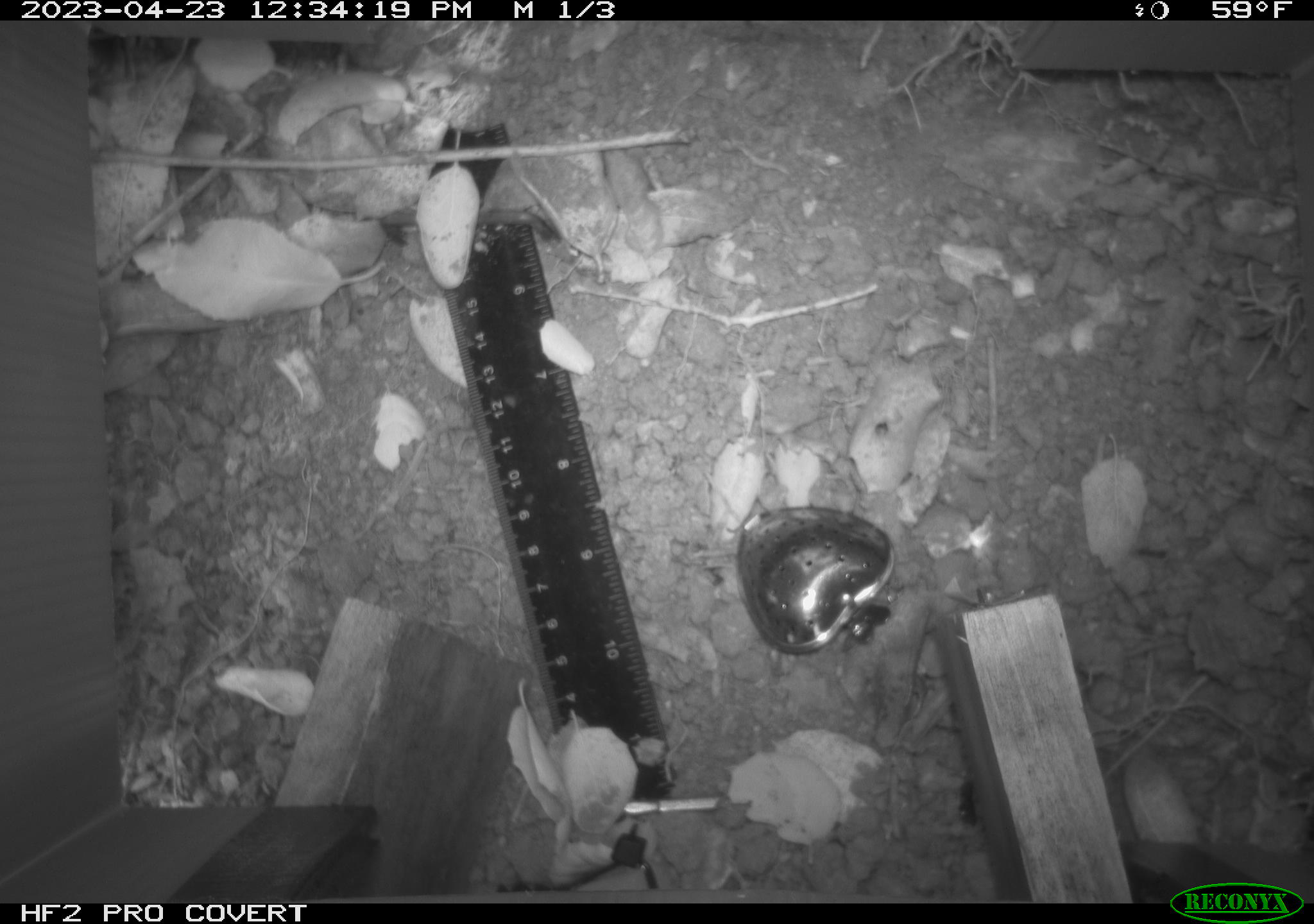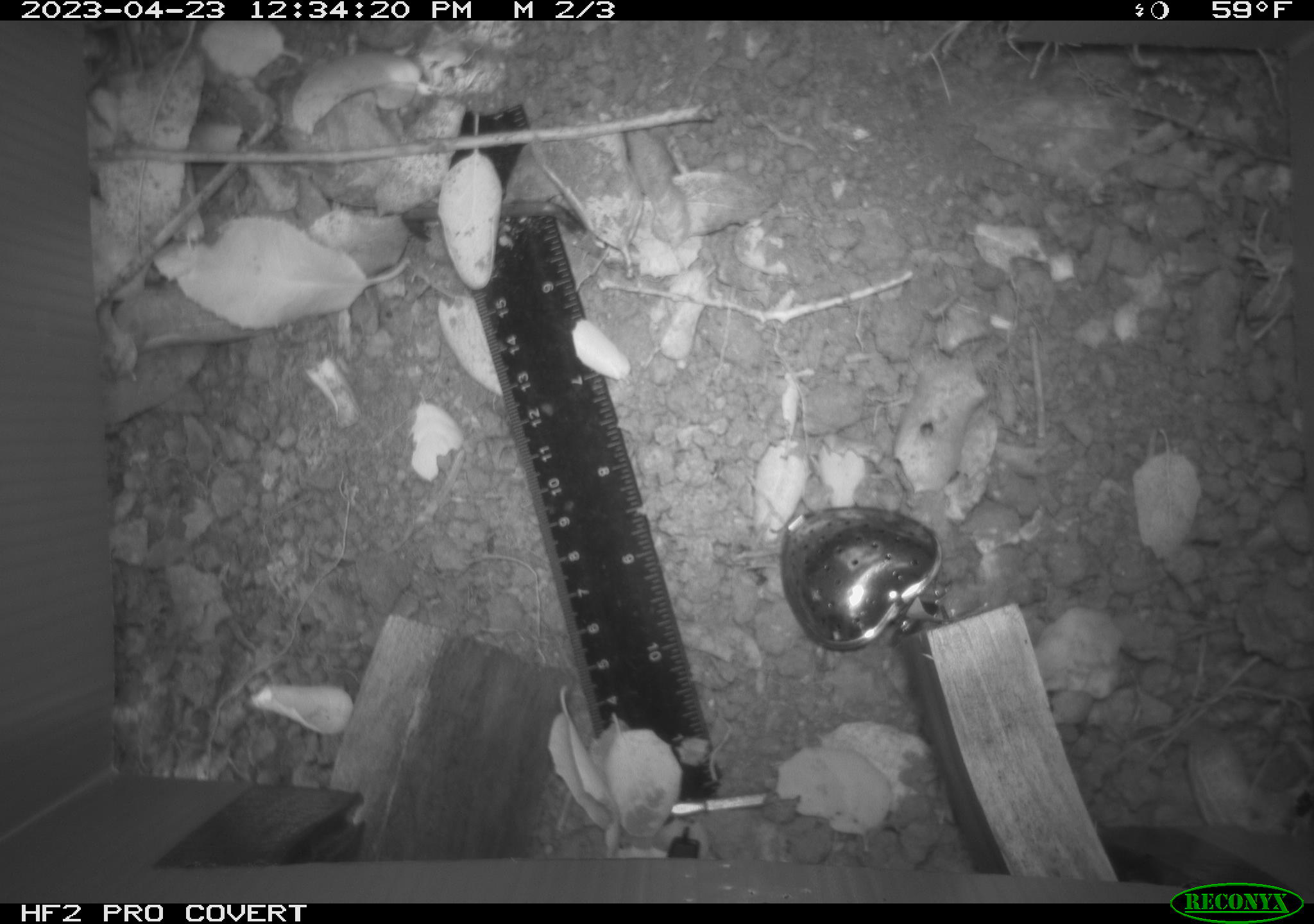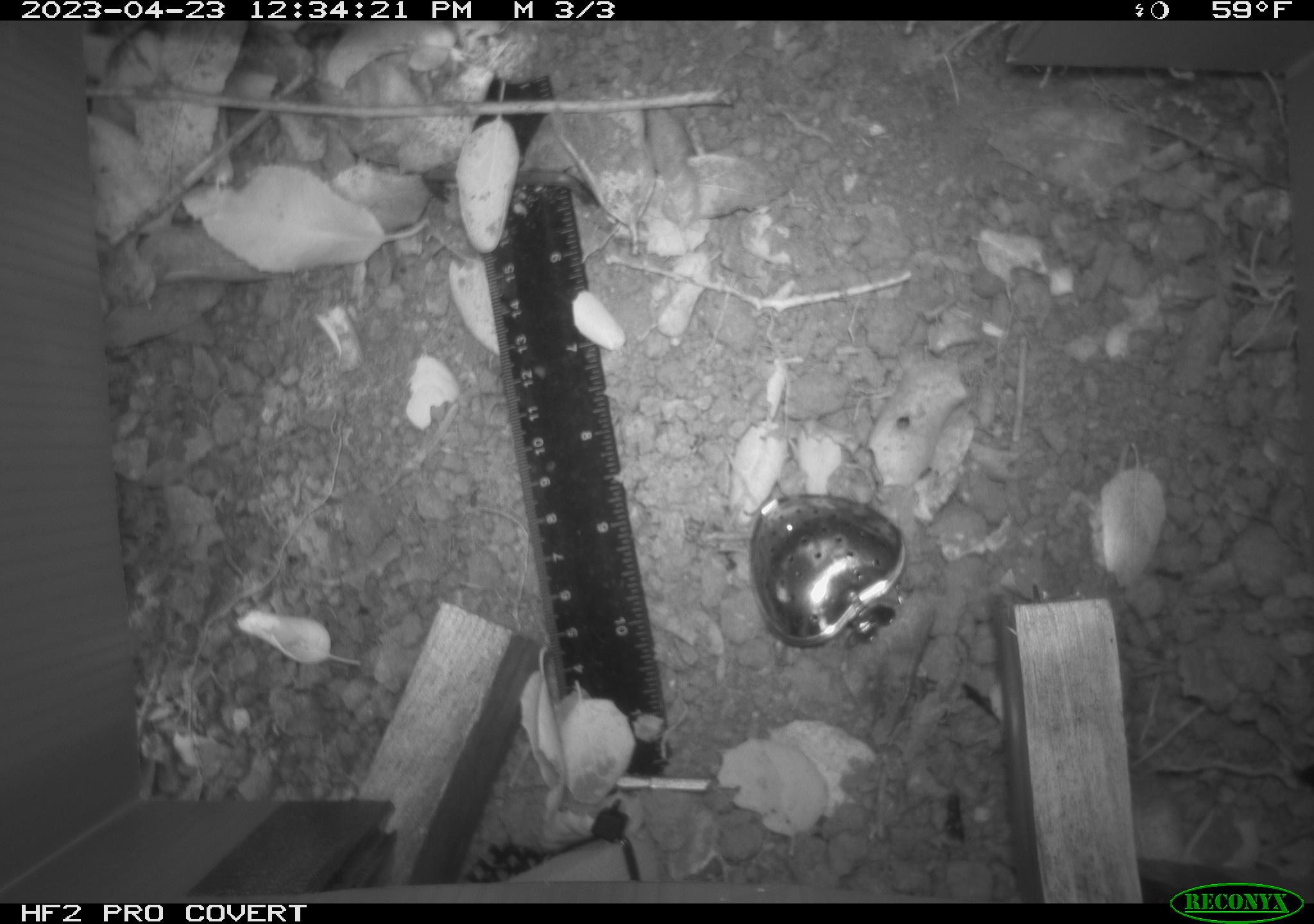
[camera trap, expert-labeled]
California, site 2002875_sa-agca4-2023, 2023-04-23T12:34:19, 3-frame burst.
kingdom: Animalia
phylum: Chordata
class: Mammalia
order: Rodentia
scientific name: Rodentia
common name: mouse species